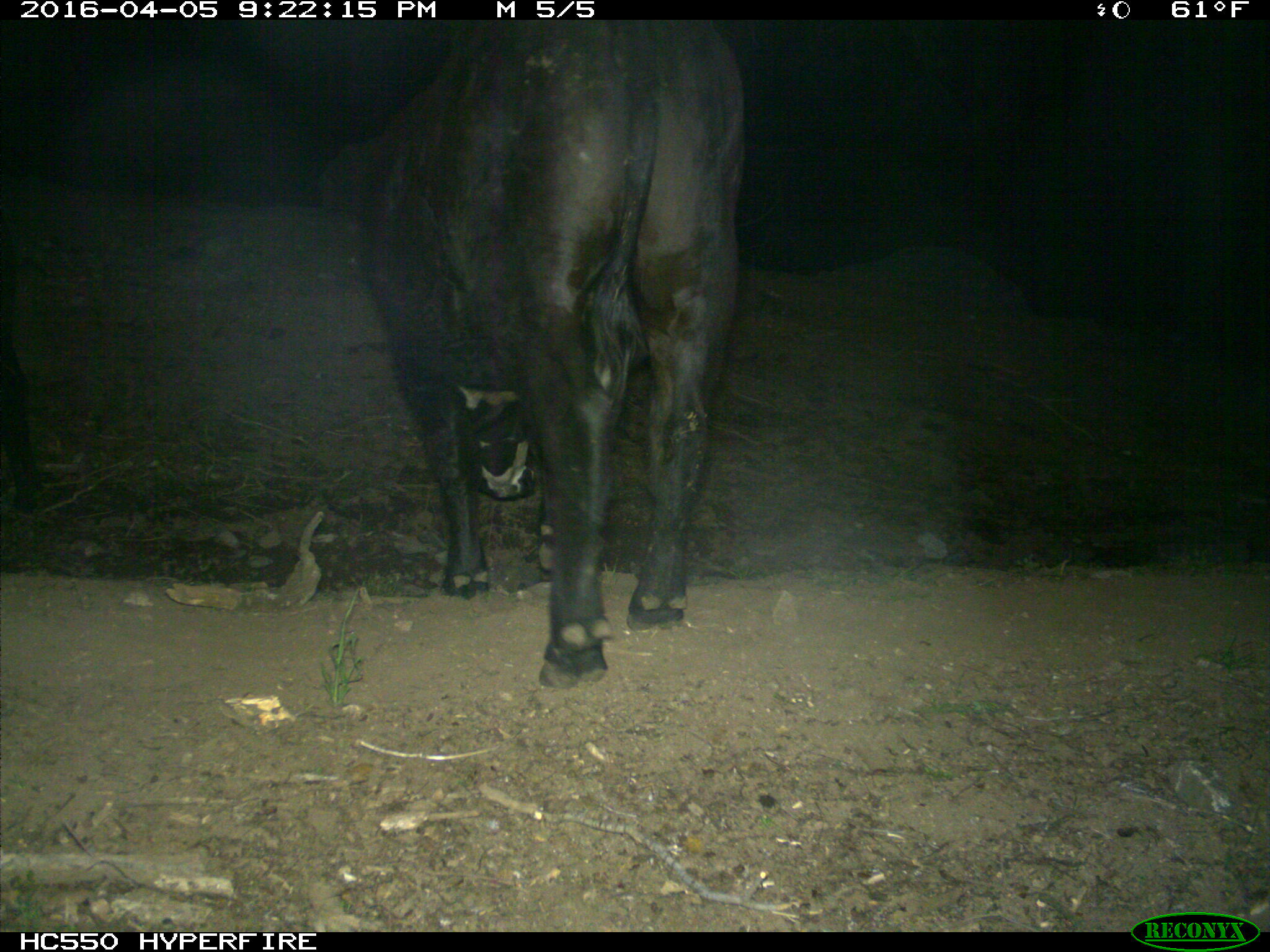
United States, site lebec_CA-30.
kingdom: Animalia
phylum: Chordata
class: Mammalia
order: Artiodactyla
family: Bovidae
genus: Bos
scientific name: Bos taurus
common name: domestic cow